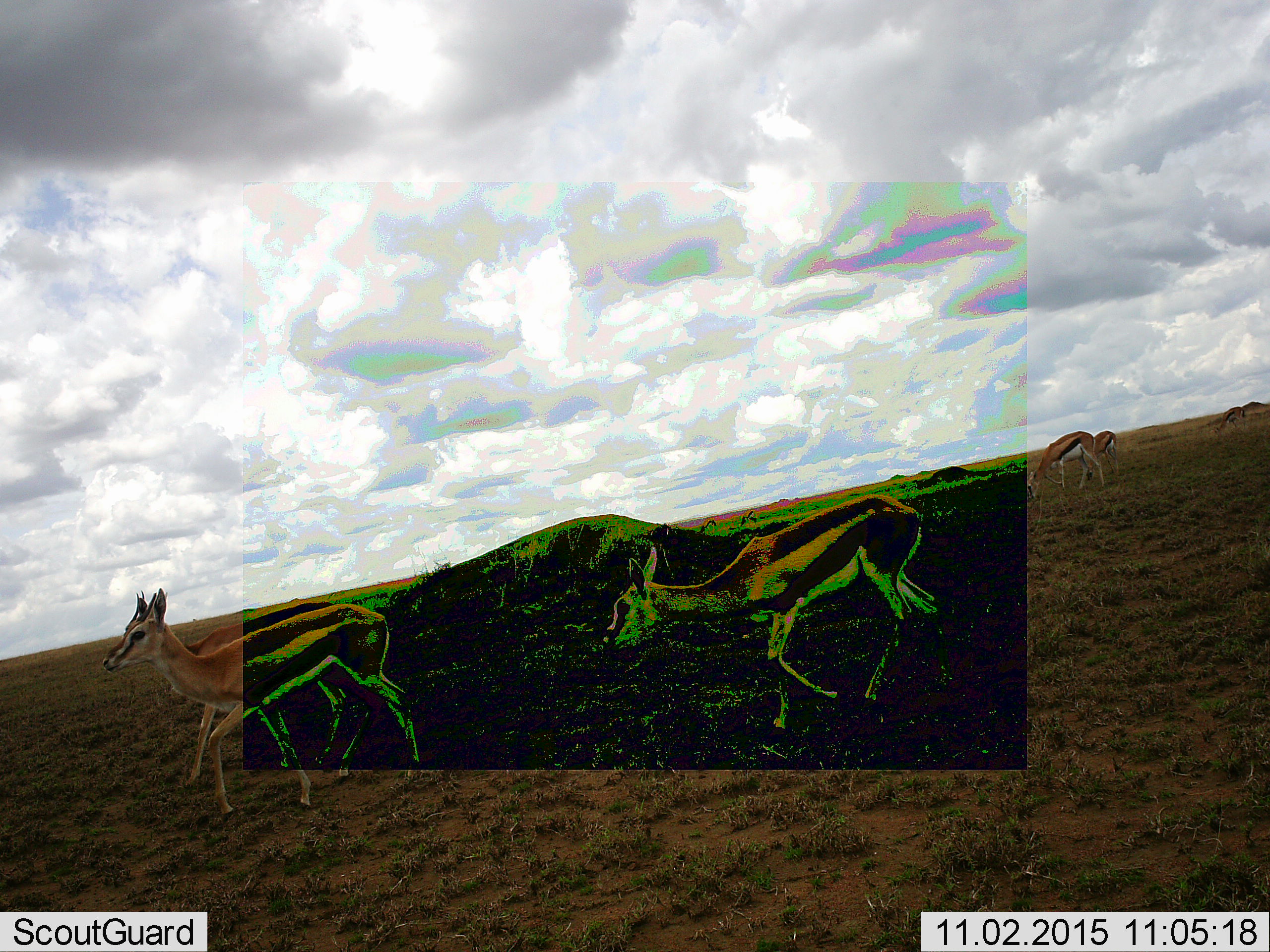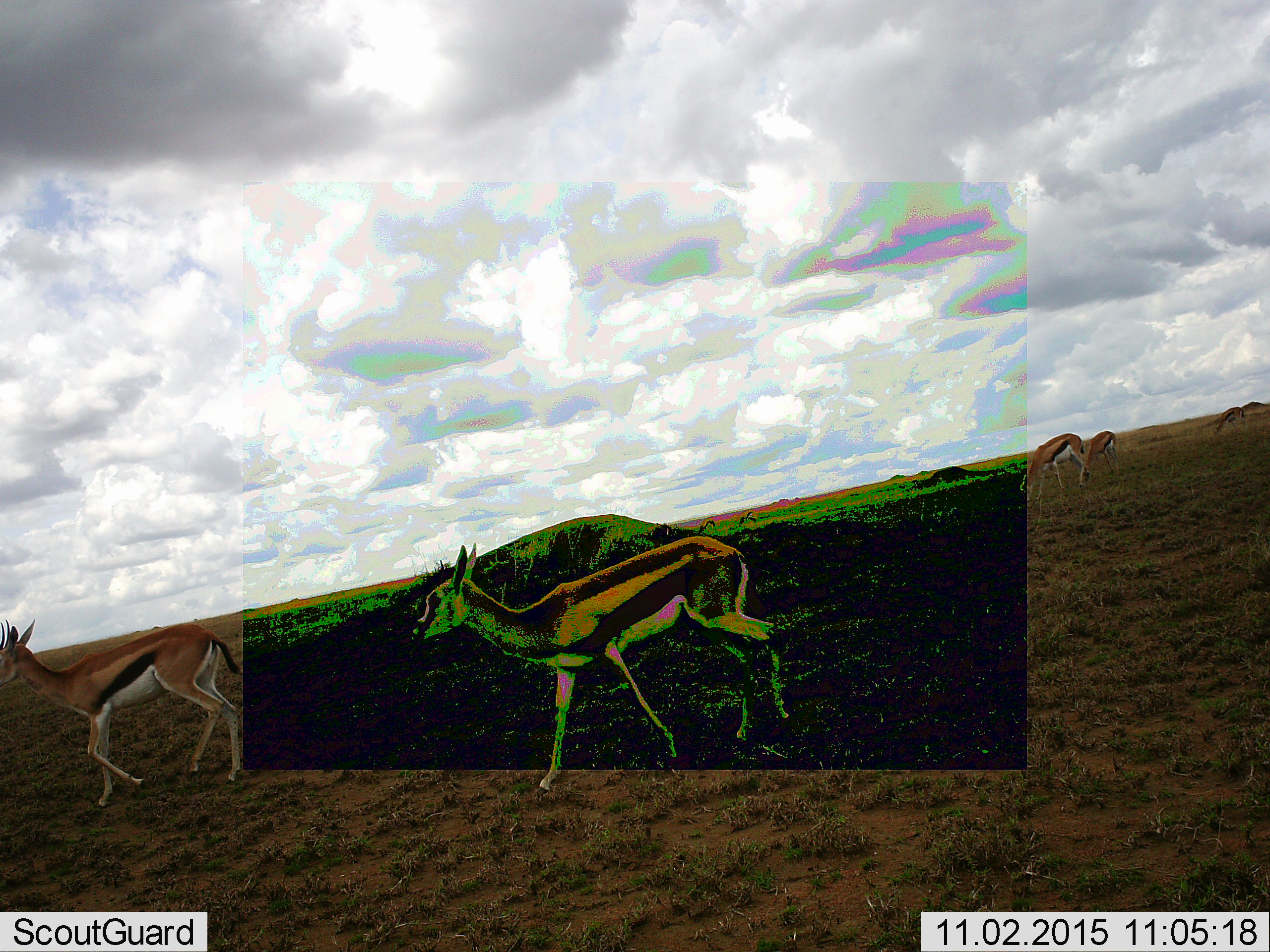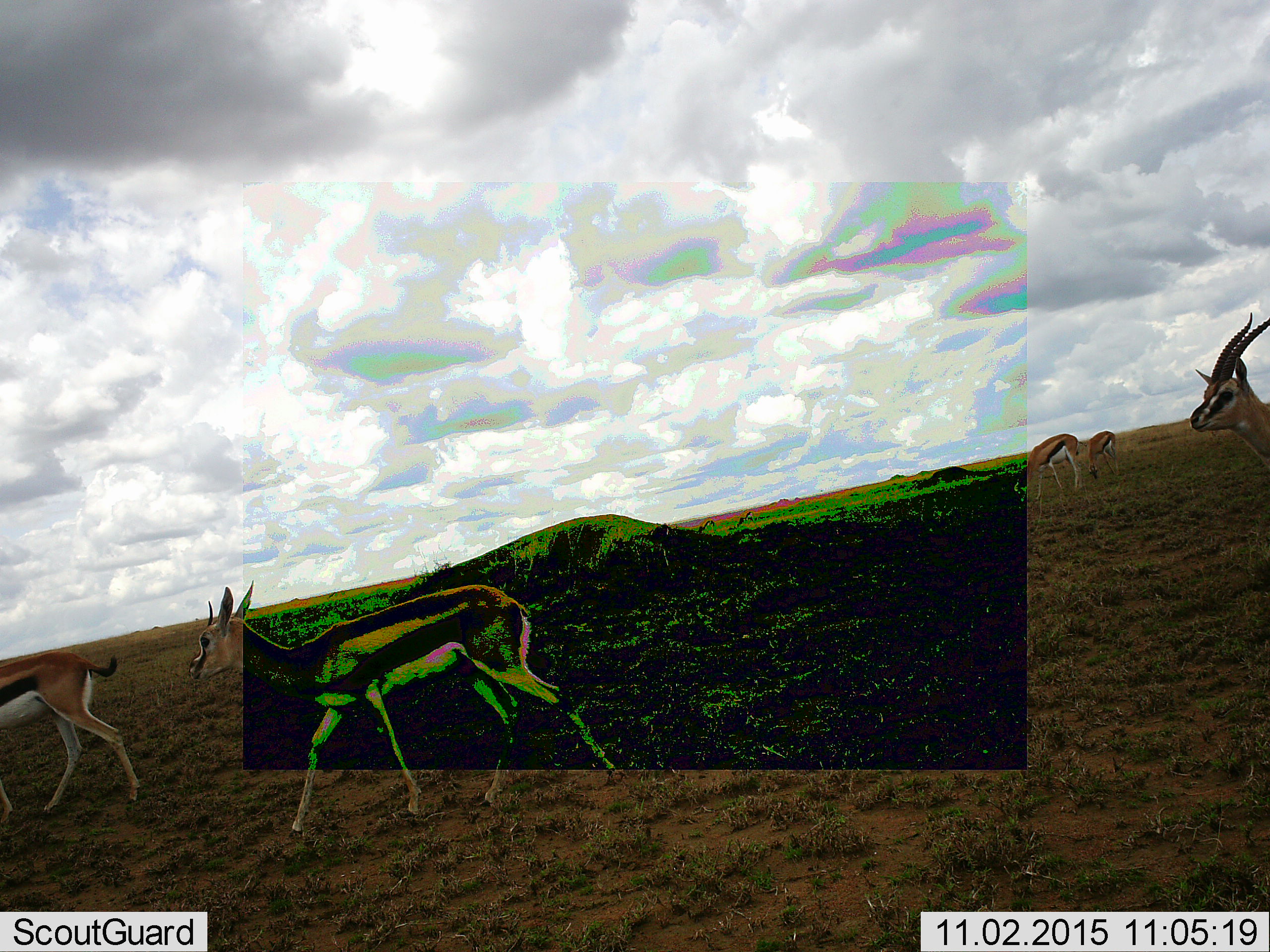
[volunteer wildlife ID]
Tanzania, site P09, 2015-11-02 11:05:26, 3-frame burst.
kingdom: Animalia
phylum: Chordata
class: Mammalia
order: Artiodactyla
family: Bovidae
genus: Eudorcas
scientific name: Eudorcas thomsonii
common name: thomson's gazelle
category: gazellethomsons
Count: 5.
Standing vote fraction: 29%.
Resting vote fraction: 0%.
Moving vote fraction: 71%.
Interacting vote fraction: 0%.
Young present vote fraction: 0%.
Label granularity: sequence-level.